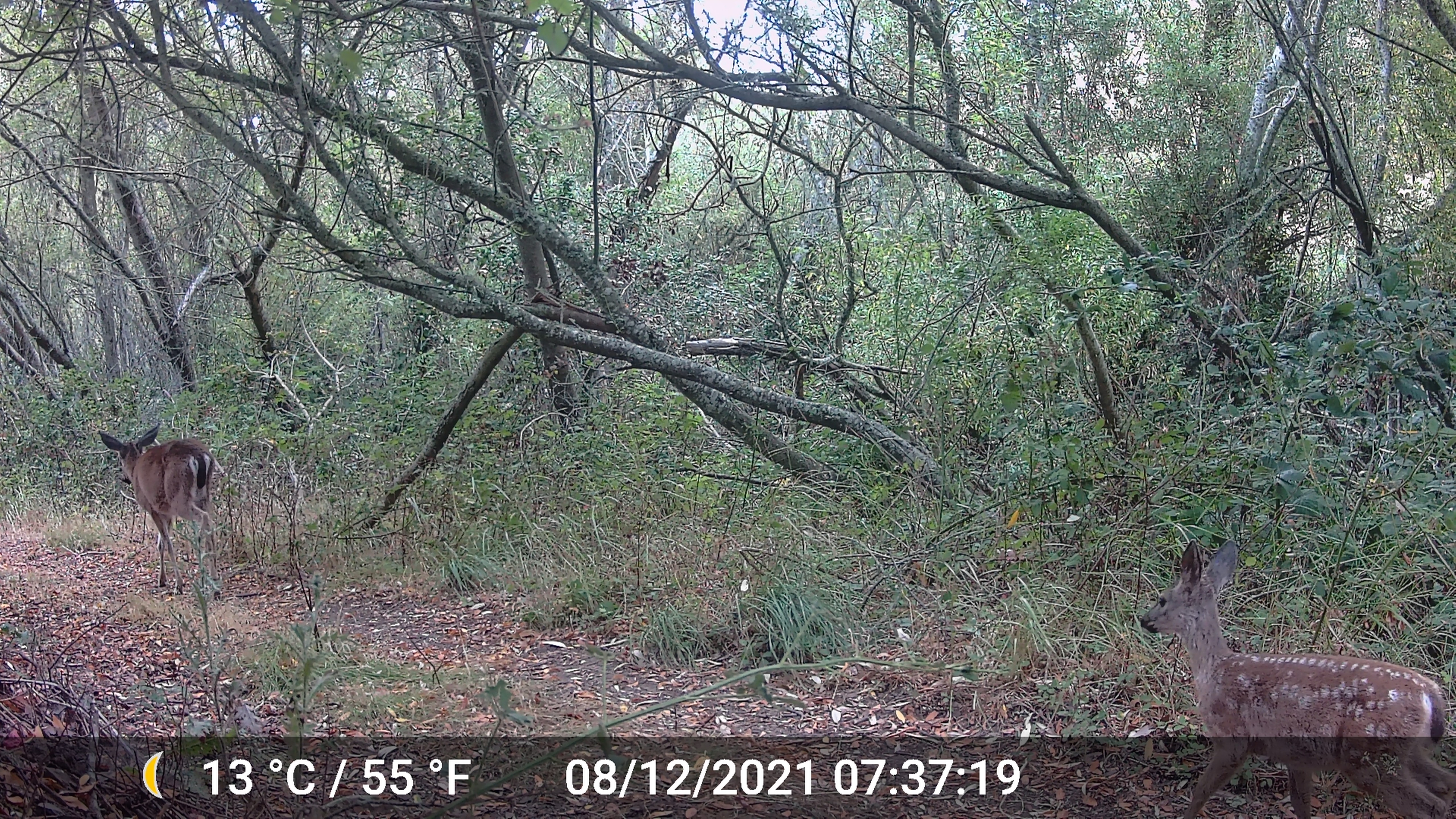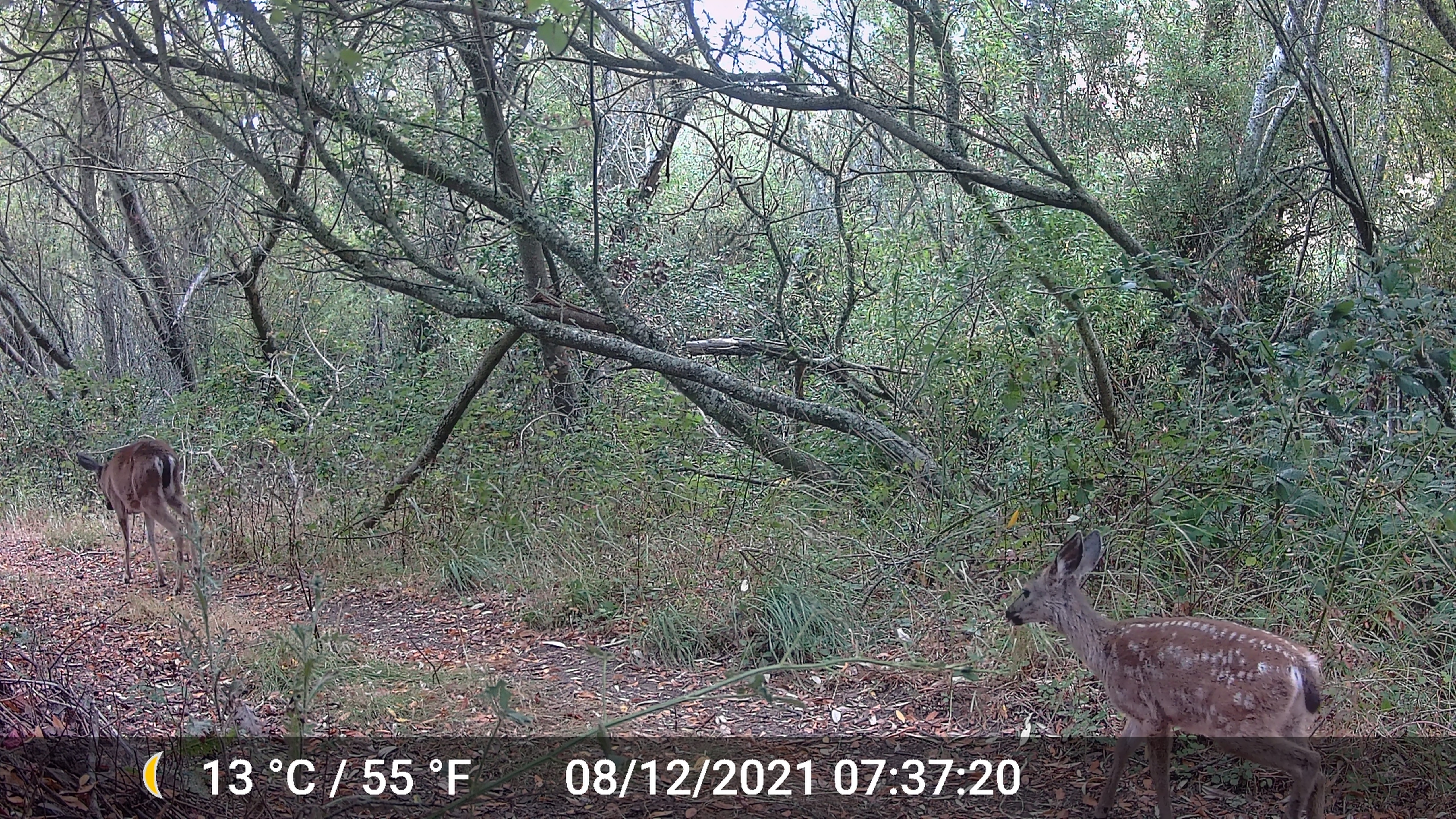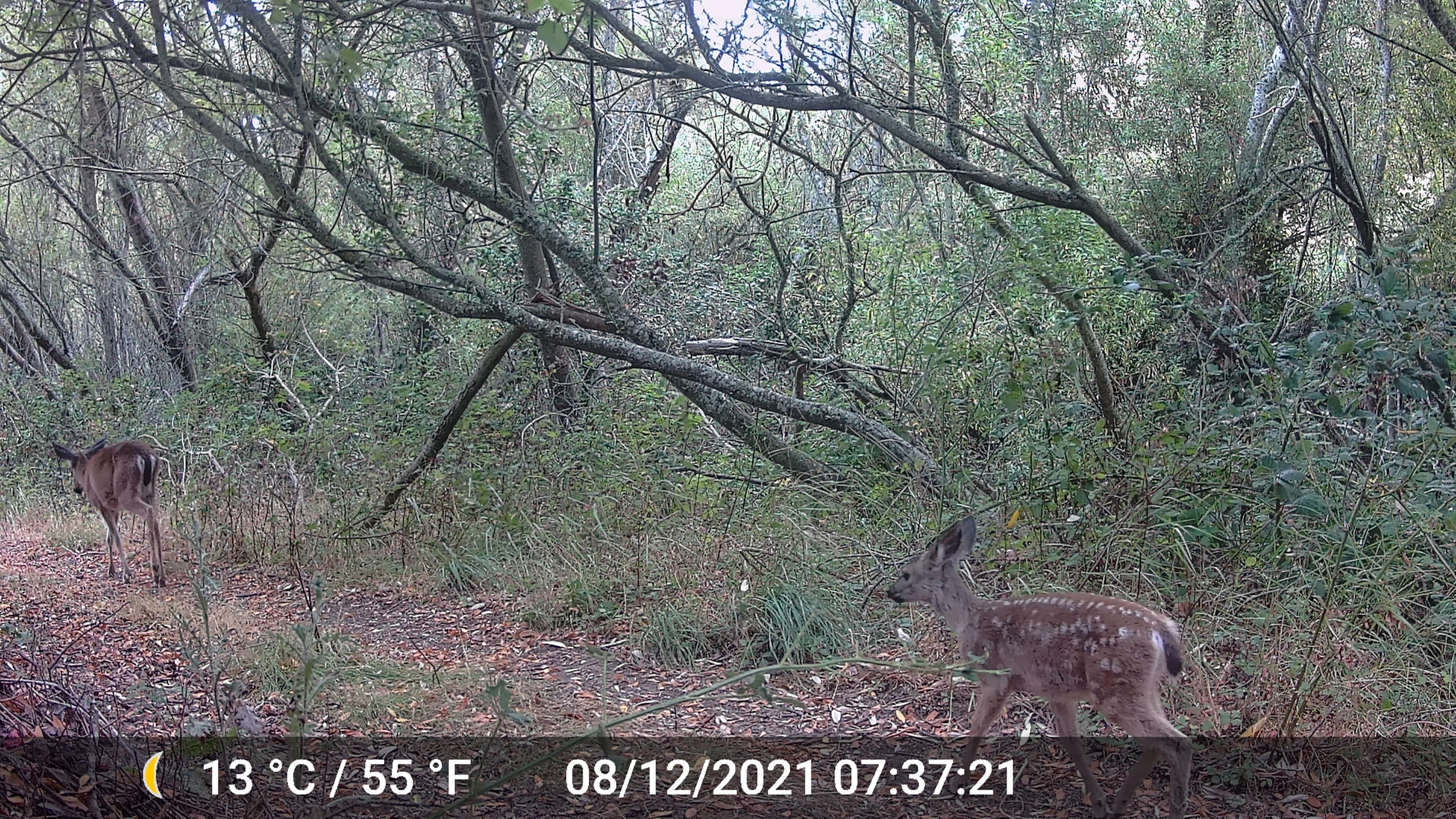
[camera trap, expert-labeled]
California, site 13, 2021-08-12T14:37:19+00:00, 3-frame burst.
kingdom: Animalia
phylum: Chordata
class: Mammalia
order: Artiodactyla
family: Cervidae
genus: Odocoileus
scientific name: Odocoileus hemionus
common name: mule deer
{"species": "mule deer (Odocoileus hemionus)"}